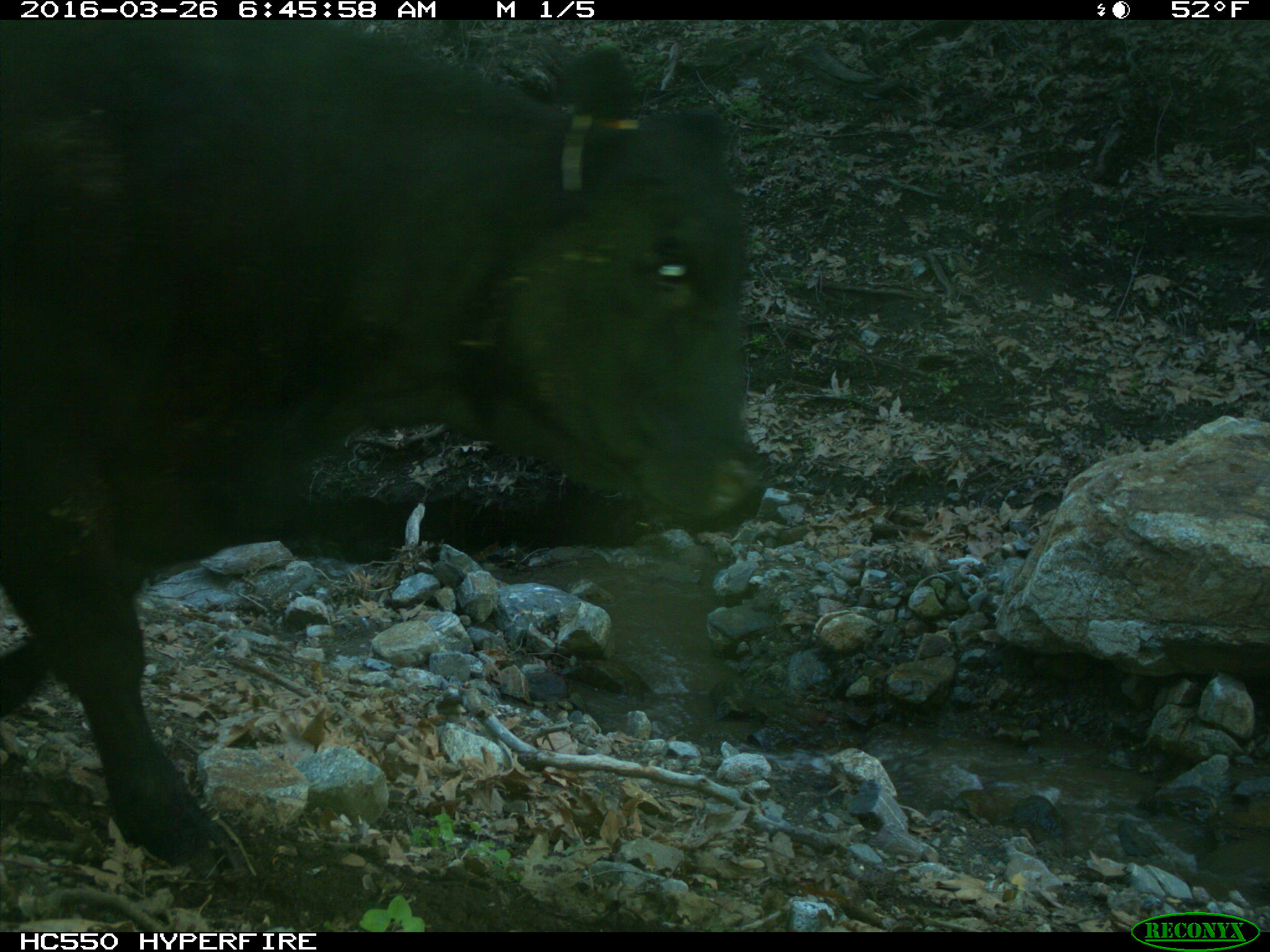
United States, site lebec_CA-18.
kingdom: Animalia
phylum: Chordata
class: Mammalia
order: Artiodactyla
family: Bovidae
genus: Bos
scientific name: Bos taurus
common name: domestic cow